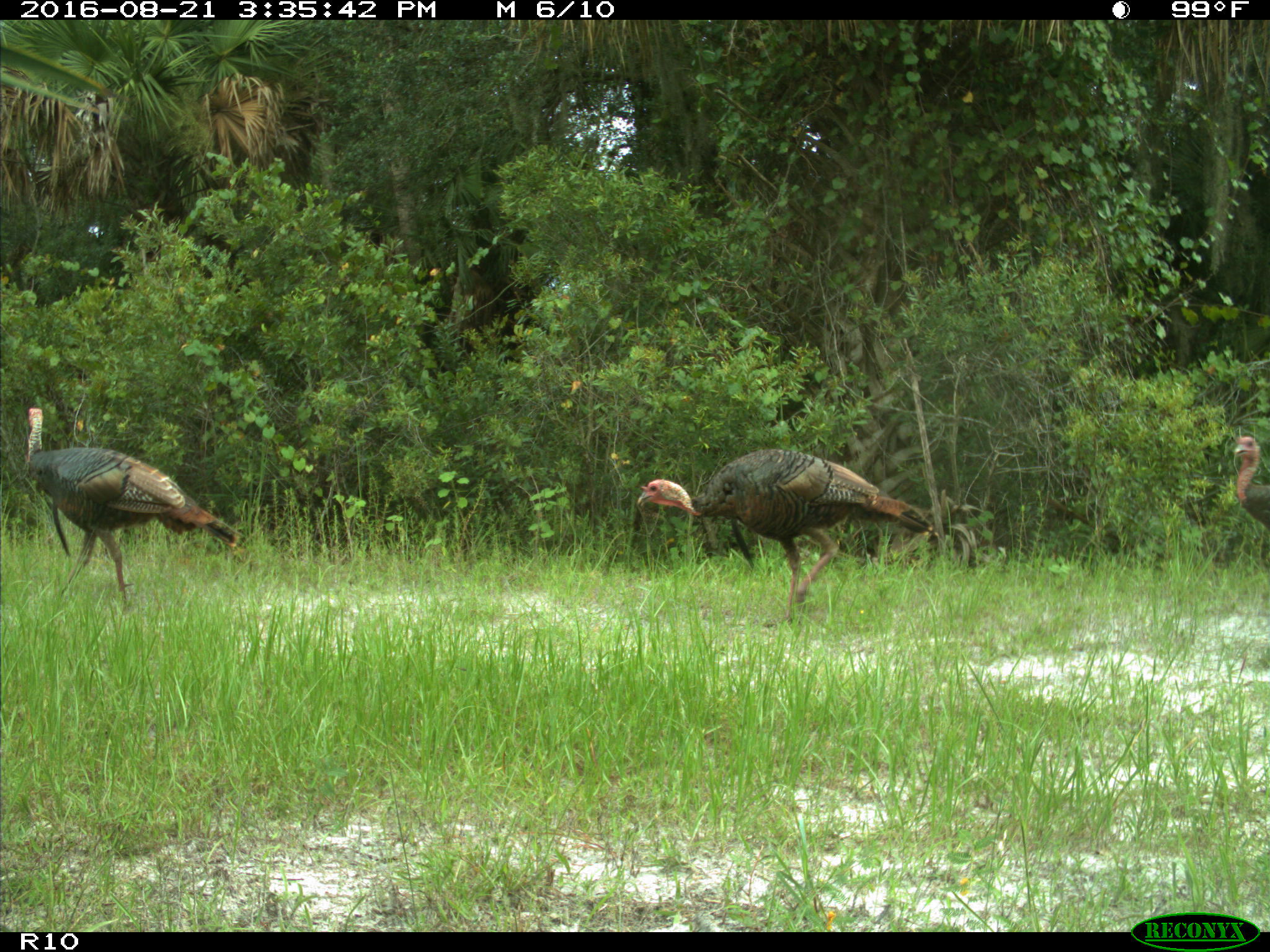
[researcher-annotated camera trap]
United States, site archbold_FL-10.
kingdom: Animalia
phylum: Chordata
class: Aves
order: Galliformes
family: Phasianidae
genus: Meleagris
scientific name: Meleagris gallopavo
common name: wild turkey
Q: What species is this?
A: Meleagris gallopavo (wild turkey).